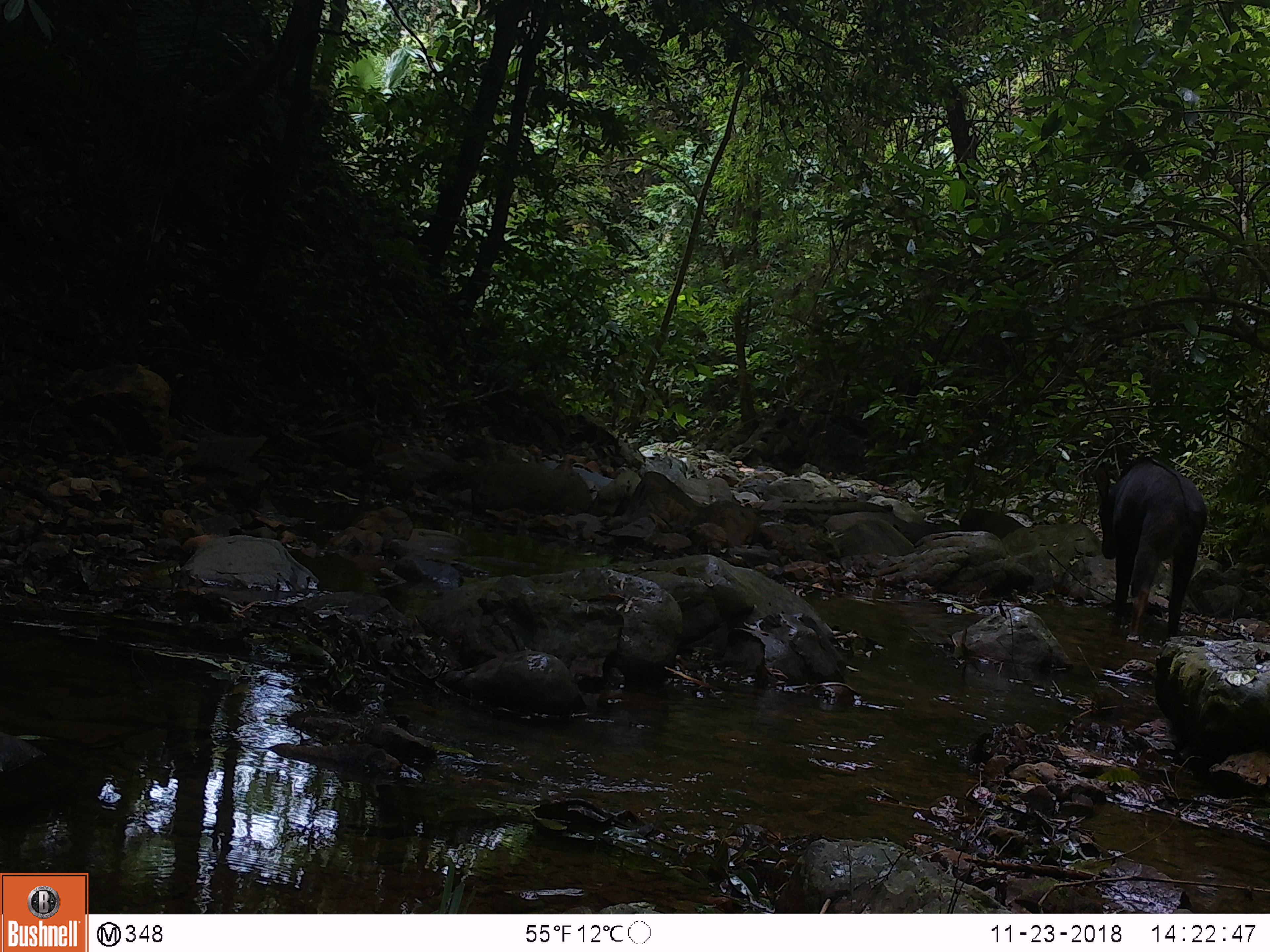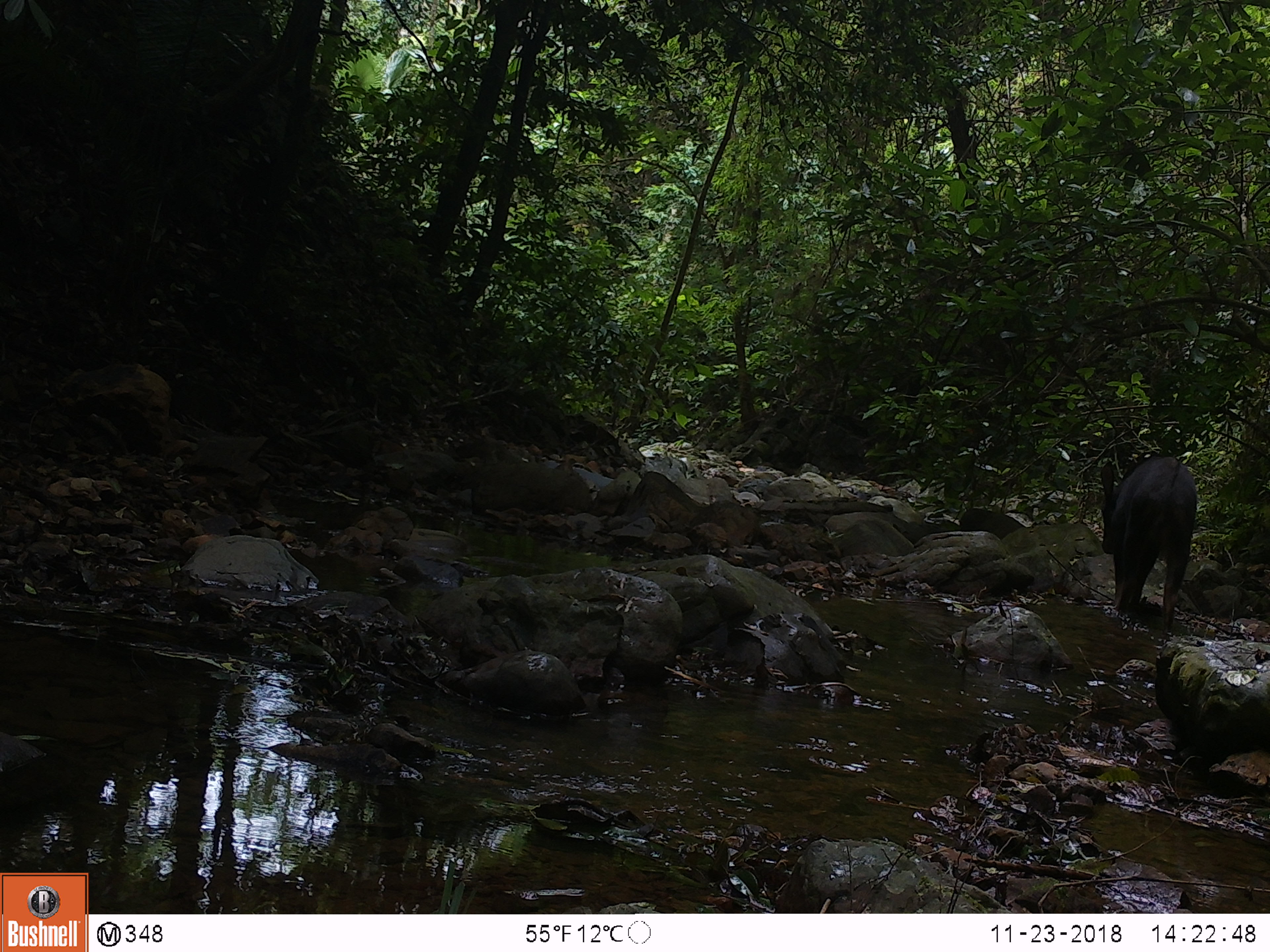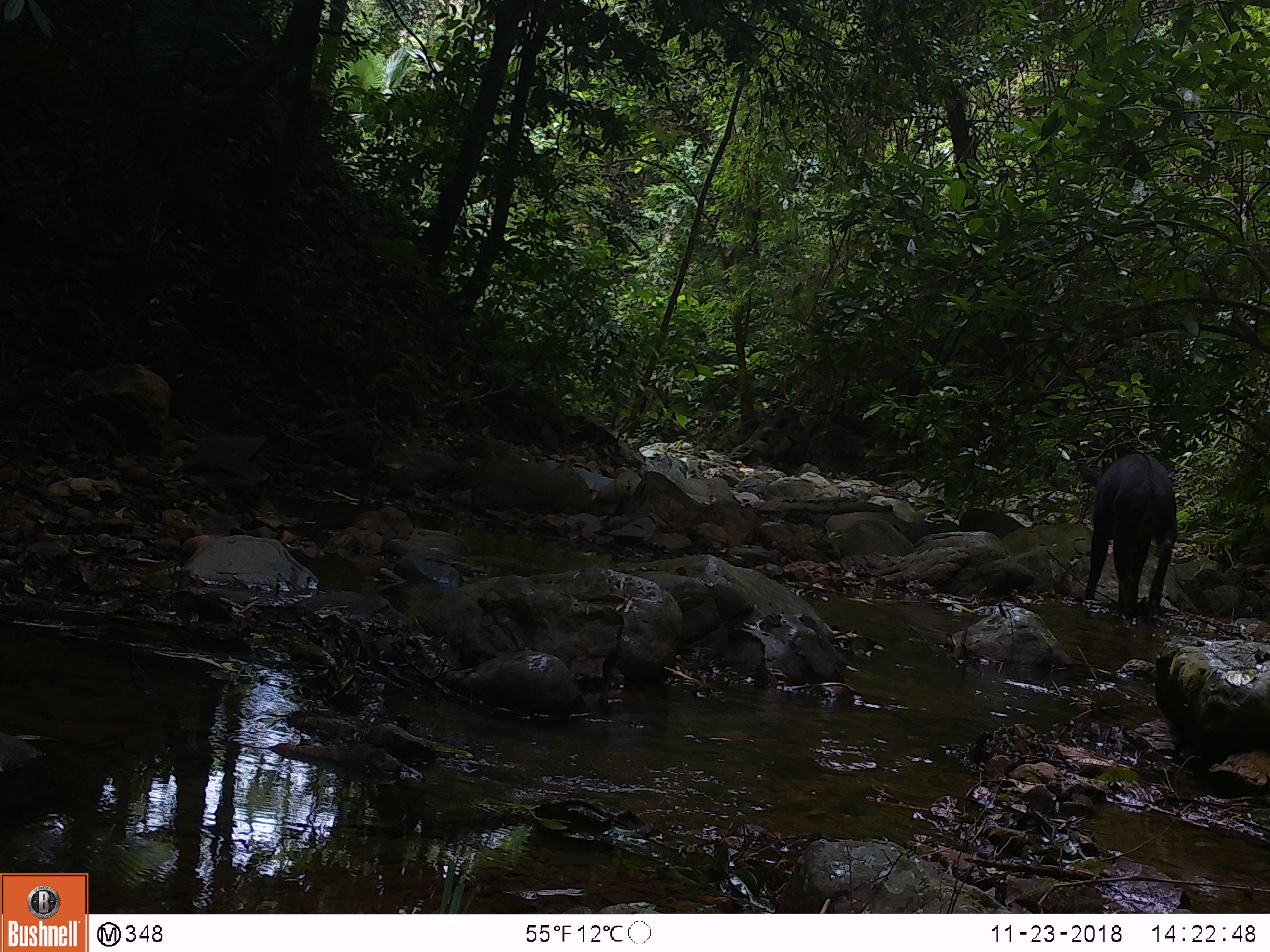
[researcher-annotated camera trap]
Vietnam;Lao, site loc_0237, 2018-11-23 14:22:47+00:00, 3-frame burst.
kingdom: Animalia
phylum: Chordata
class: Mammalia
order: Artiodactyla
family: Bovidae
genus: Capricornis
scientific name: Capricornis sumatraensis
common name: chinese serow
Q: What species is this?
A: Chinese serow (Capricornis sumatraensis).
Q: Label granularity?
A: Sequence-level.